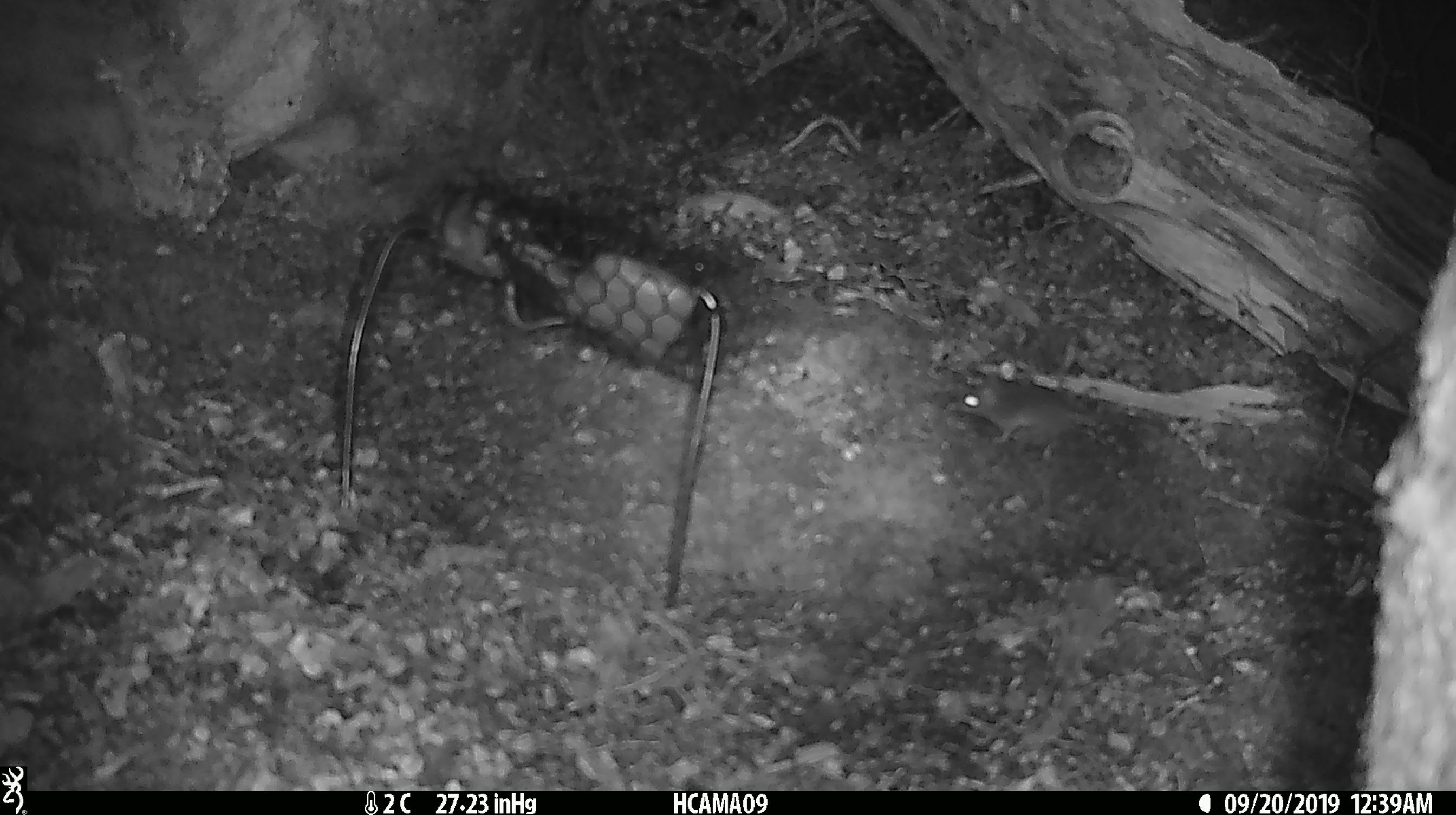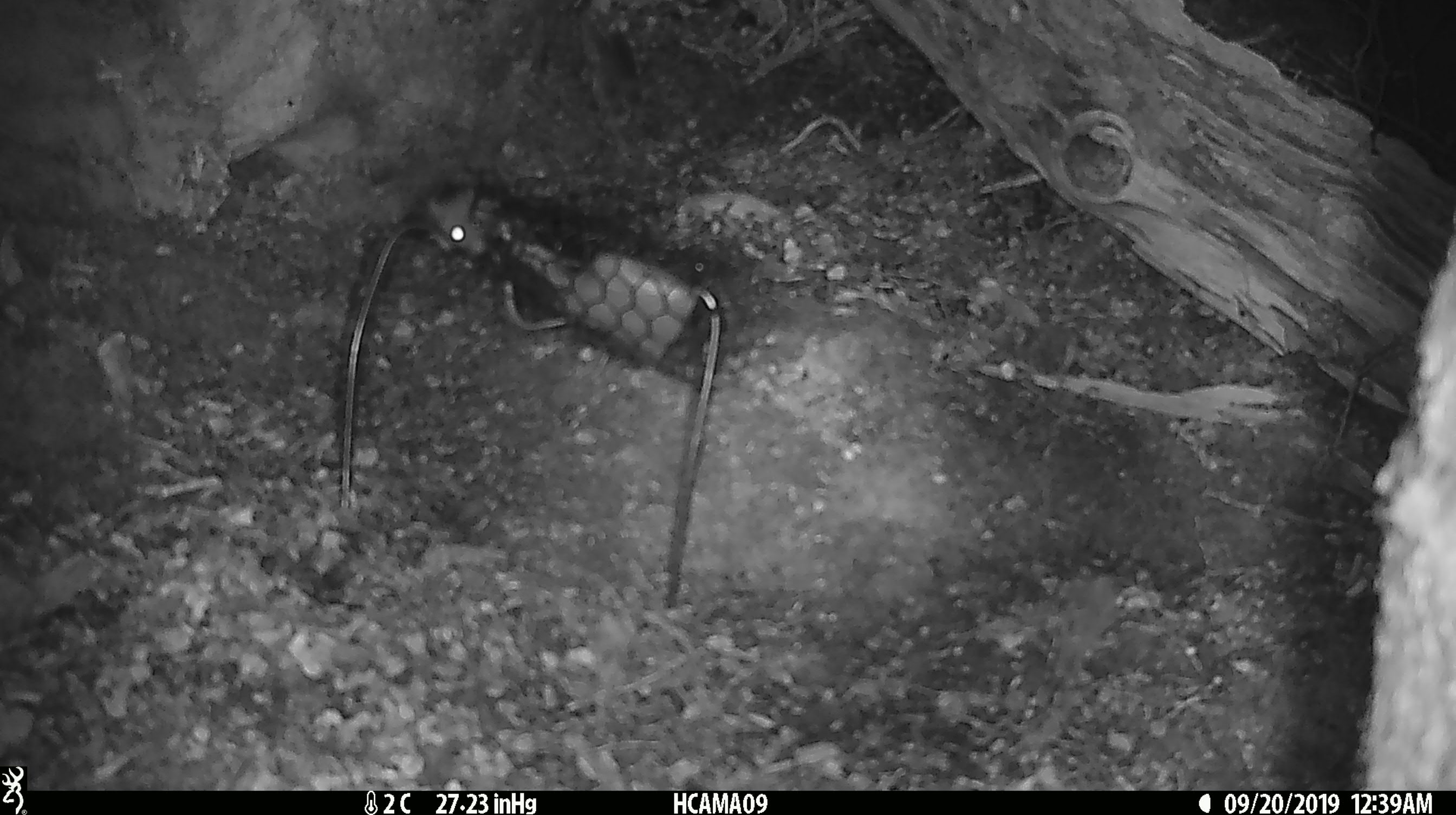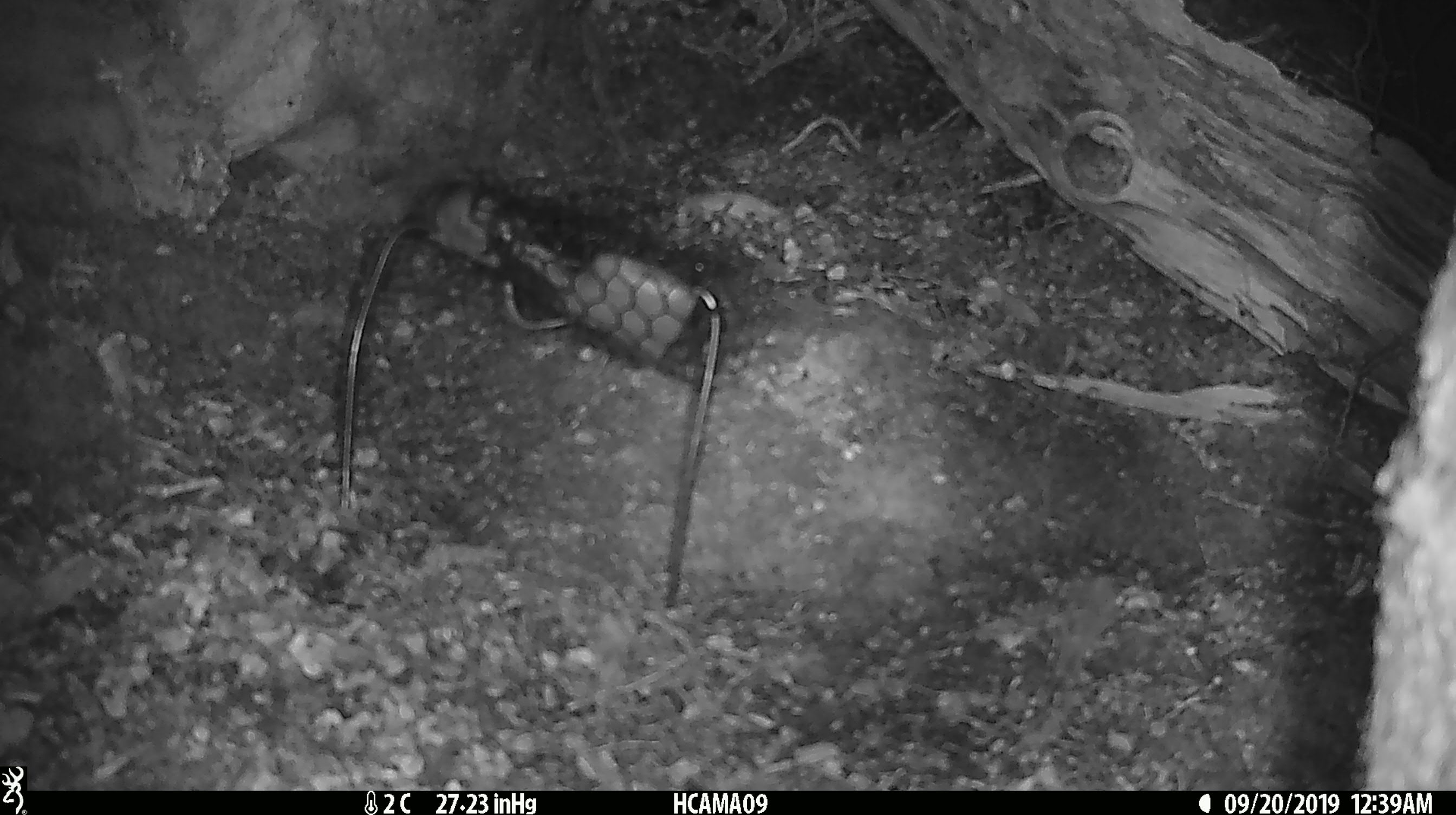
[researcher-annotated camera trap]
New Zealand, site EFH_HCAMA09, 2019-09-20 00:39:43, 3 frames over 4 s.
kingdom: Animalia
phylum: Chordata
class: Mammalia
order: Rodentia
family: Muridae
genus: Mus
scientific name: Mus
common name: mouse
Mouse (Mus).